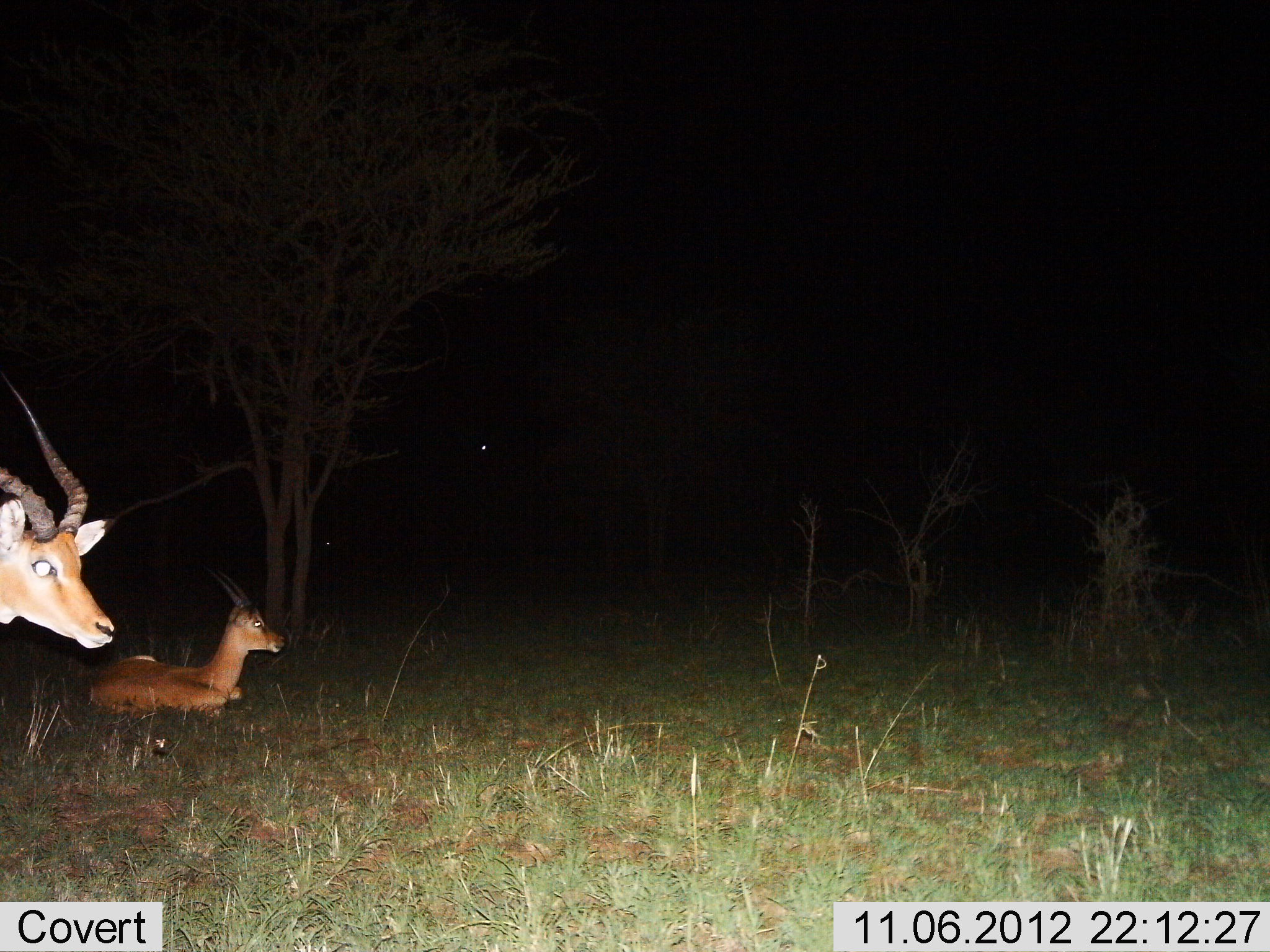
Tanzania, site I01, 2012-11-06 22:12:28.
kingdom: Animalia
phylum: Chordata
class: Mammalia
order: Artiodactyla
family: Bovidae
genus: Aepyceros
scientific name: Aepyceros melampus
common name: impala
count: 2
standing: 80%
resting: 100%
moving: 10%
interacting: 0%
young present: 0%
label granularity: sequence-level